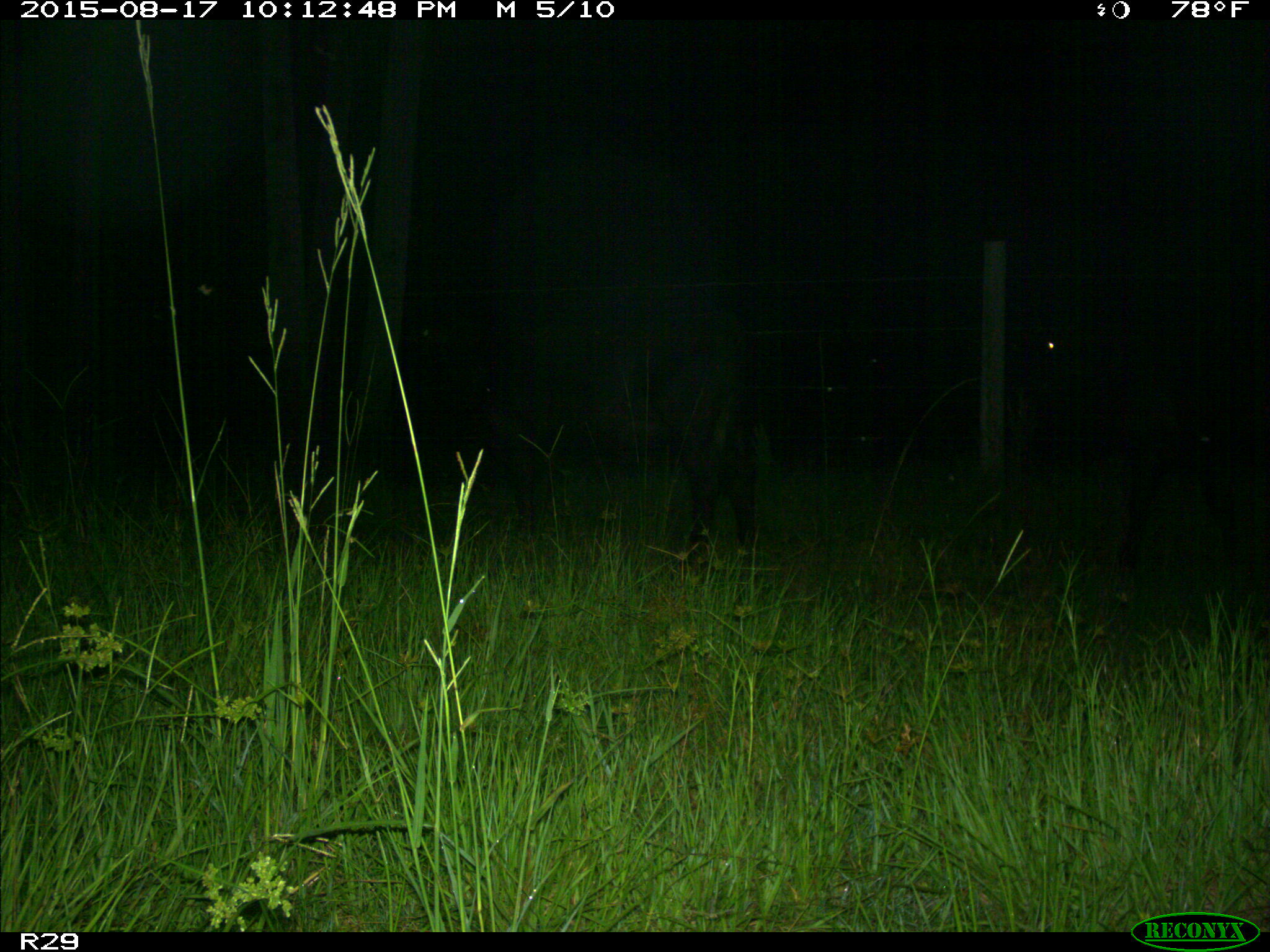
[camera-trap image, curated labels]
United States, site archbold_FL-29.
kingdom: Animalia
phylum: Chordata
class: Mammalia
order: Artiodactyla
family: Bovidae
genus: Bos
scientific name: Bos taurus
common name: domestic cow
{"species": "Bos taurus (domestic cow)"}